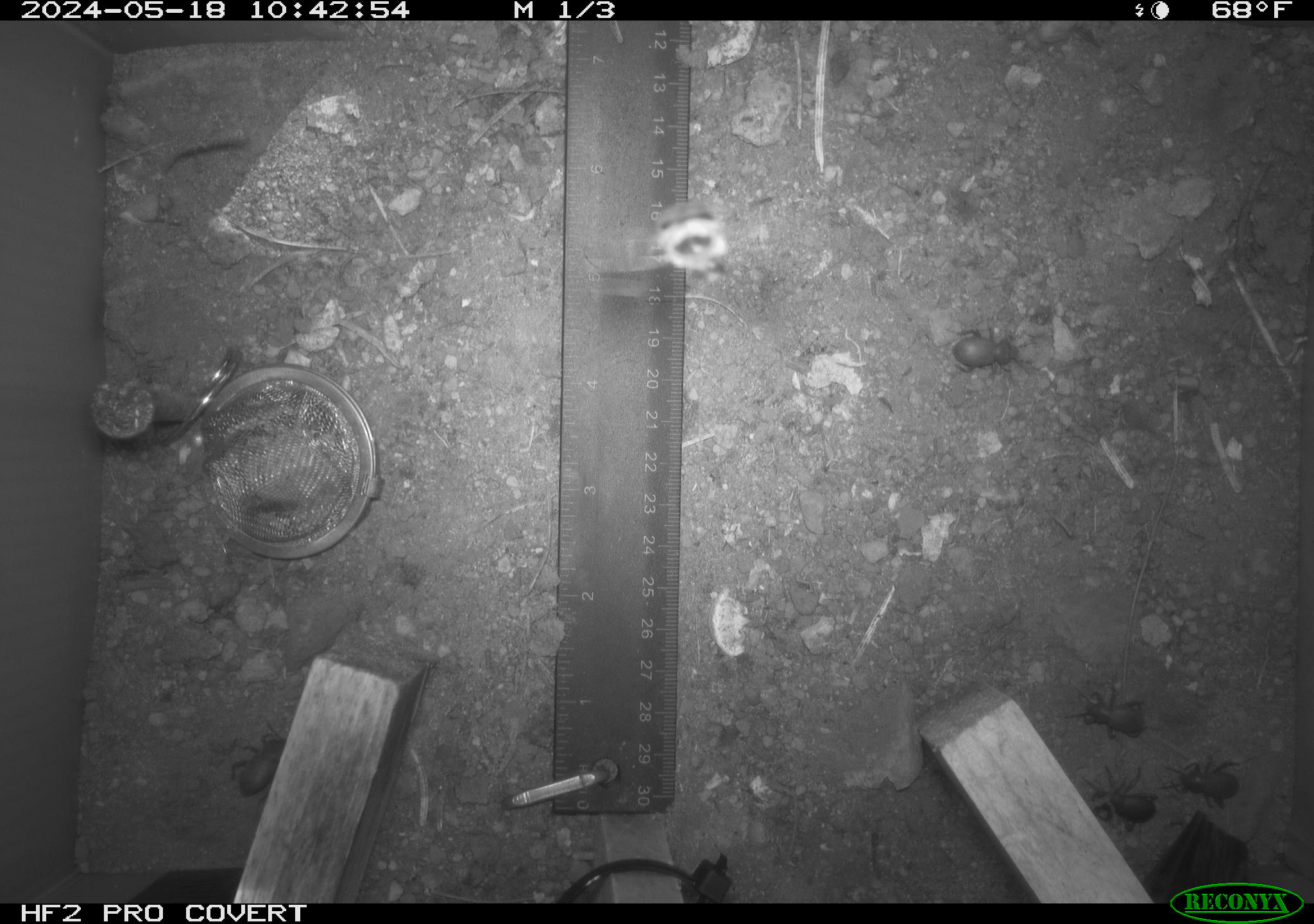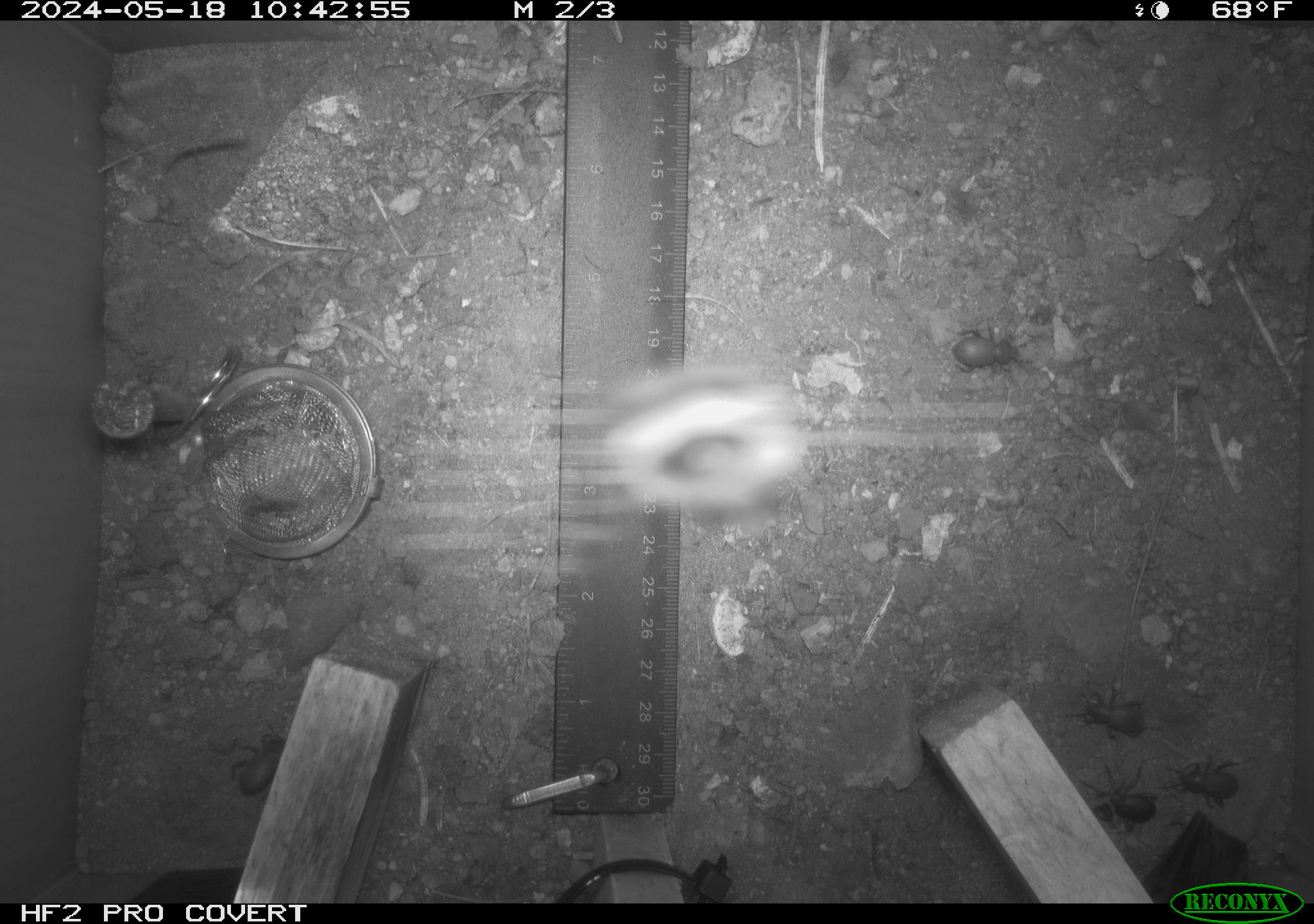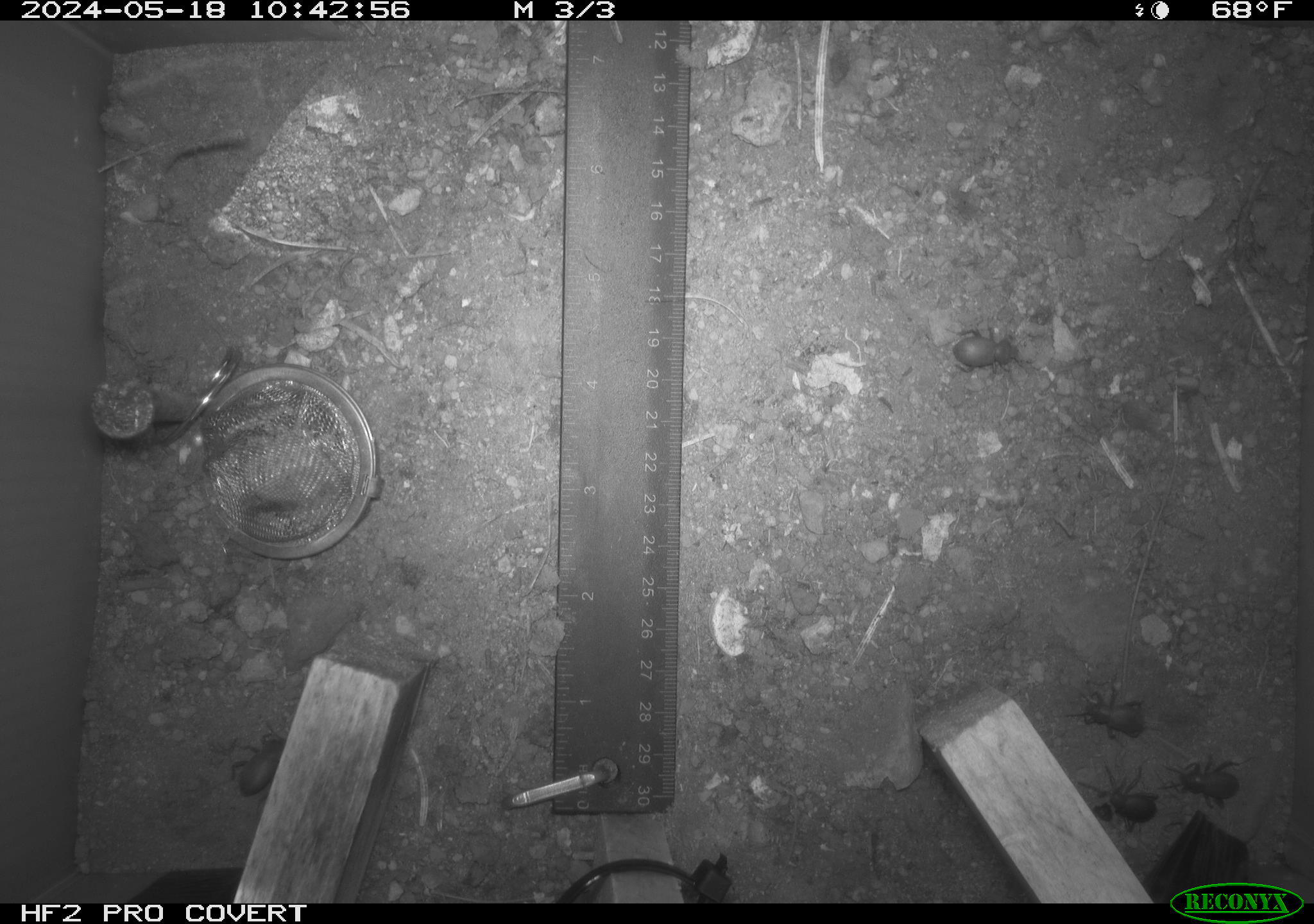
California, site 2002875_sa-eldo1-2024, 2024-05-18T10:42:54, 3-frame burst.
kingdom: Animalia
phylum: Arthropoda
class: Insecta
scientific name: Insecta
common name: insect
Insect (Insecta).